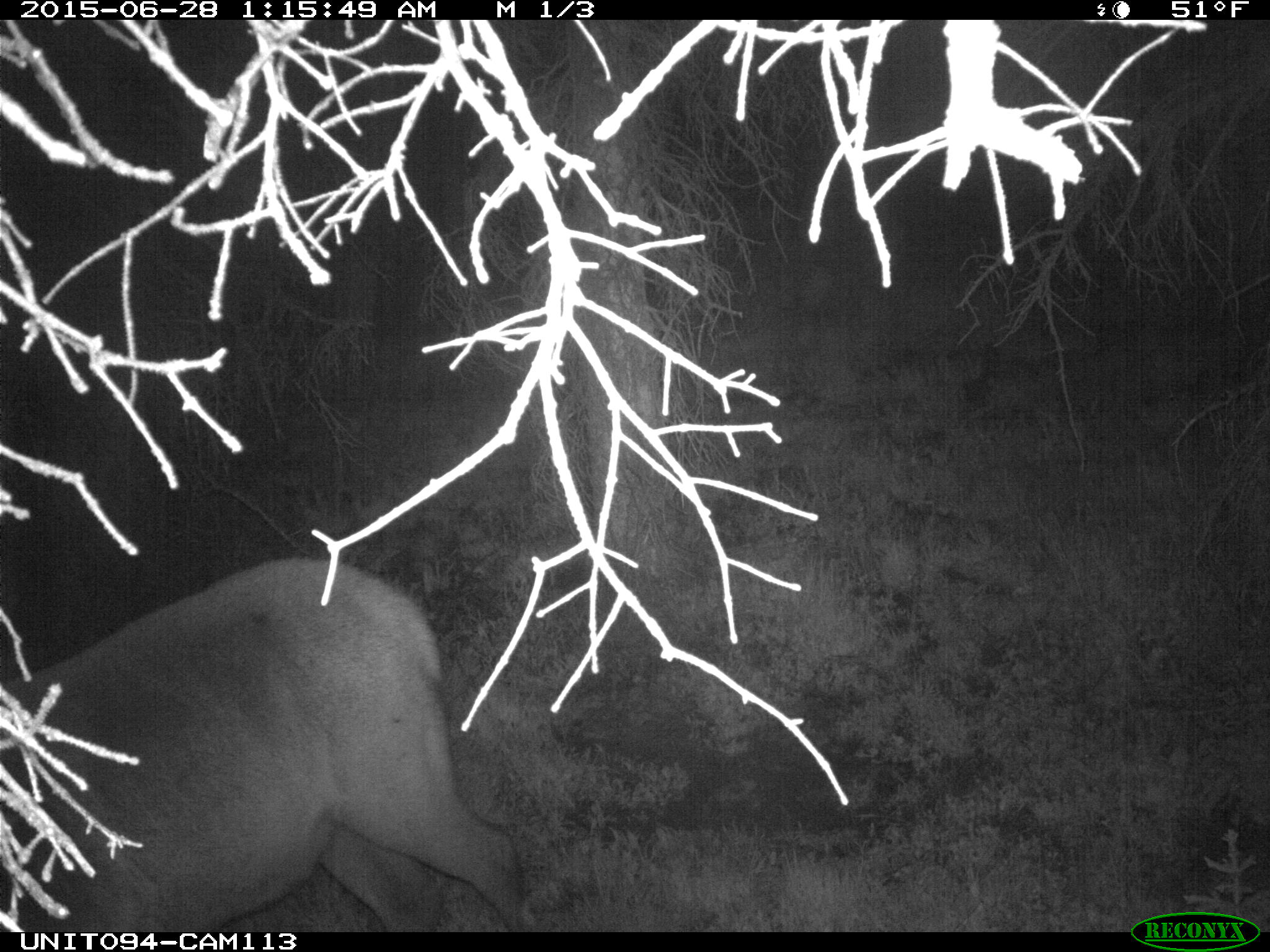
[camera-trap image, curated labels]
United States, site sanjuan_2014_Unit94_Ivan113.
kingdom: Animalia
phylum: Chordata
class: Mammalia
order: Artiodactyla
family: Cervidae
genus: Cervus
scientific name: Cervus elaphus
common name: red deer